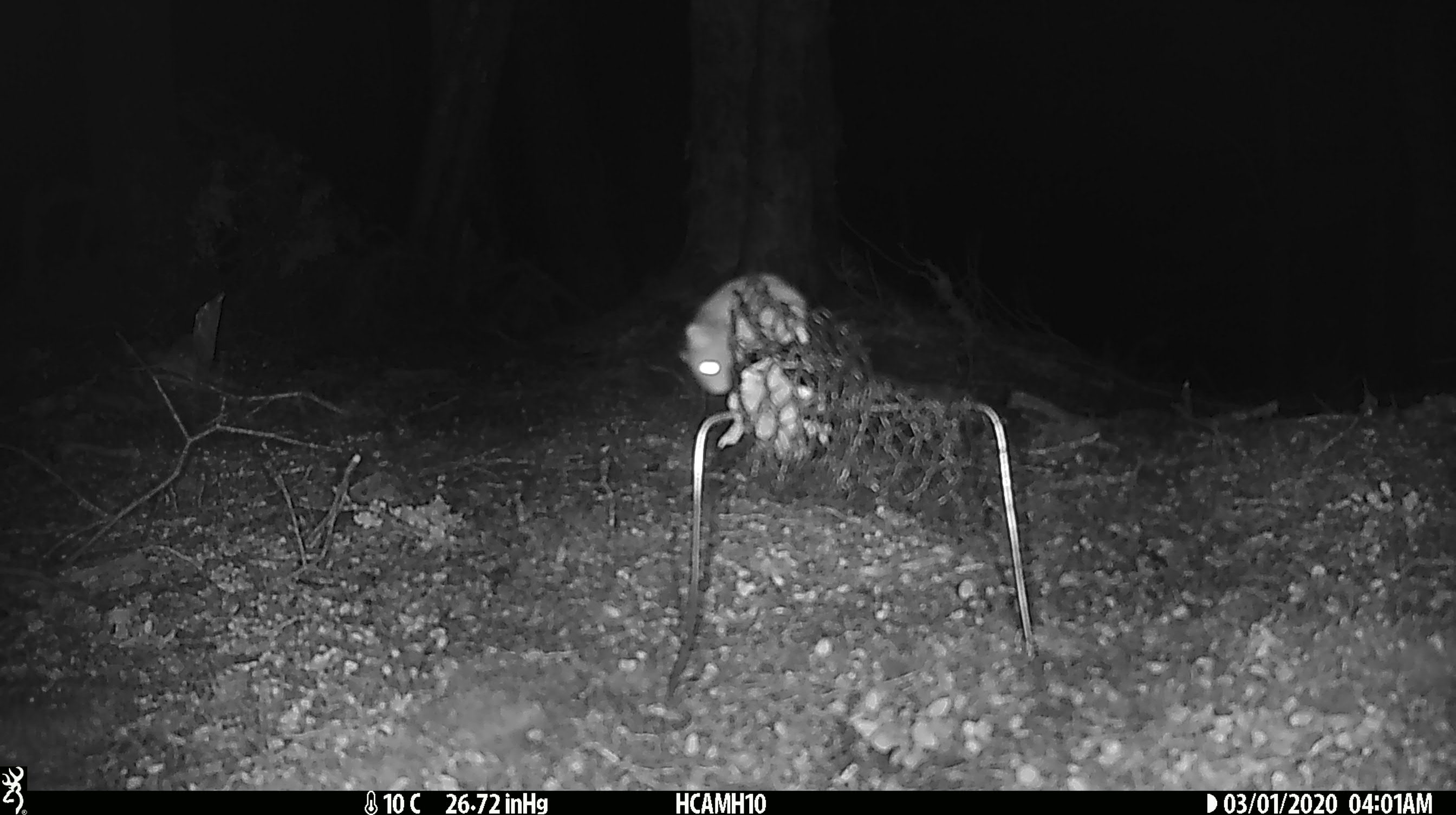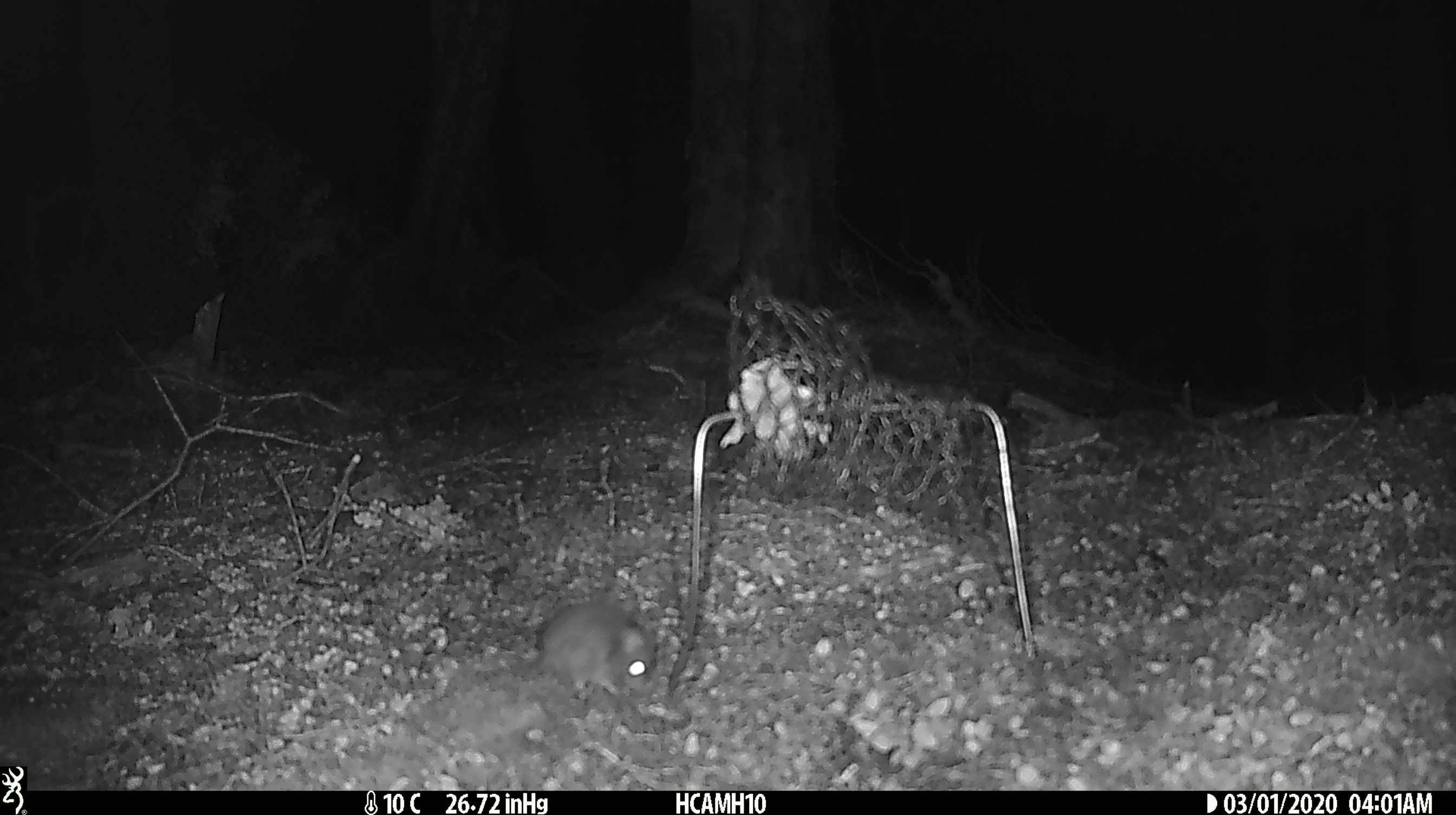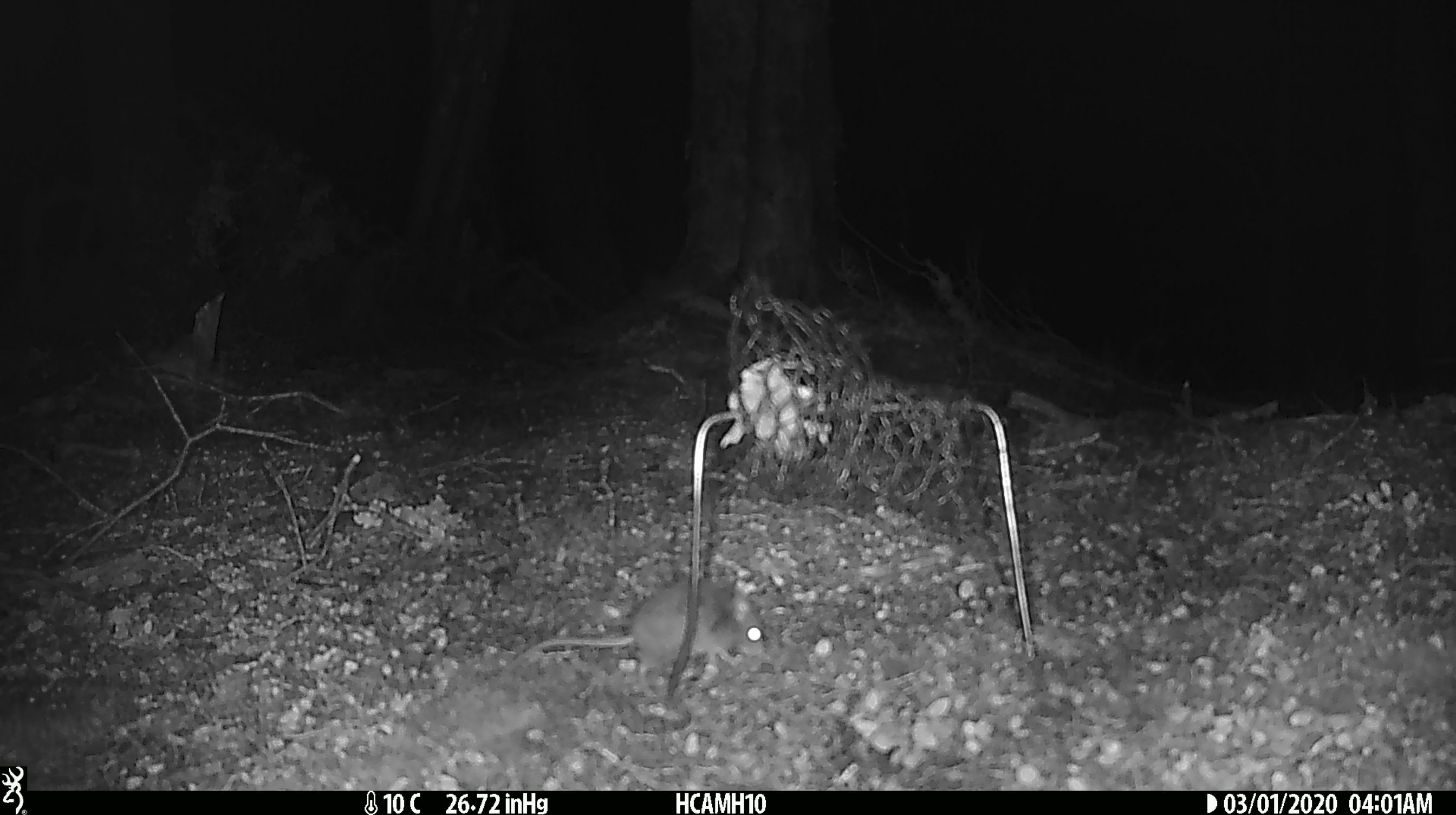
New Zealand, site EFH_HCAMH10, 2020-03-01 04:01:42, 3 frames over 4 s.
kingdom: Animalia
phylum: Chordata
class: Mammalia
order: Rodentia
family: Muridae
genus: Mus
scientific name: Mus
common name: mouse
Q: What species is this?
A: Mouse (Mus).